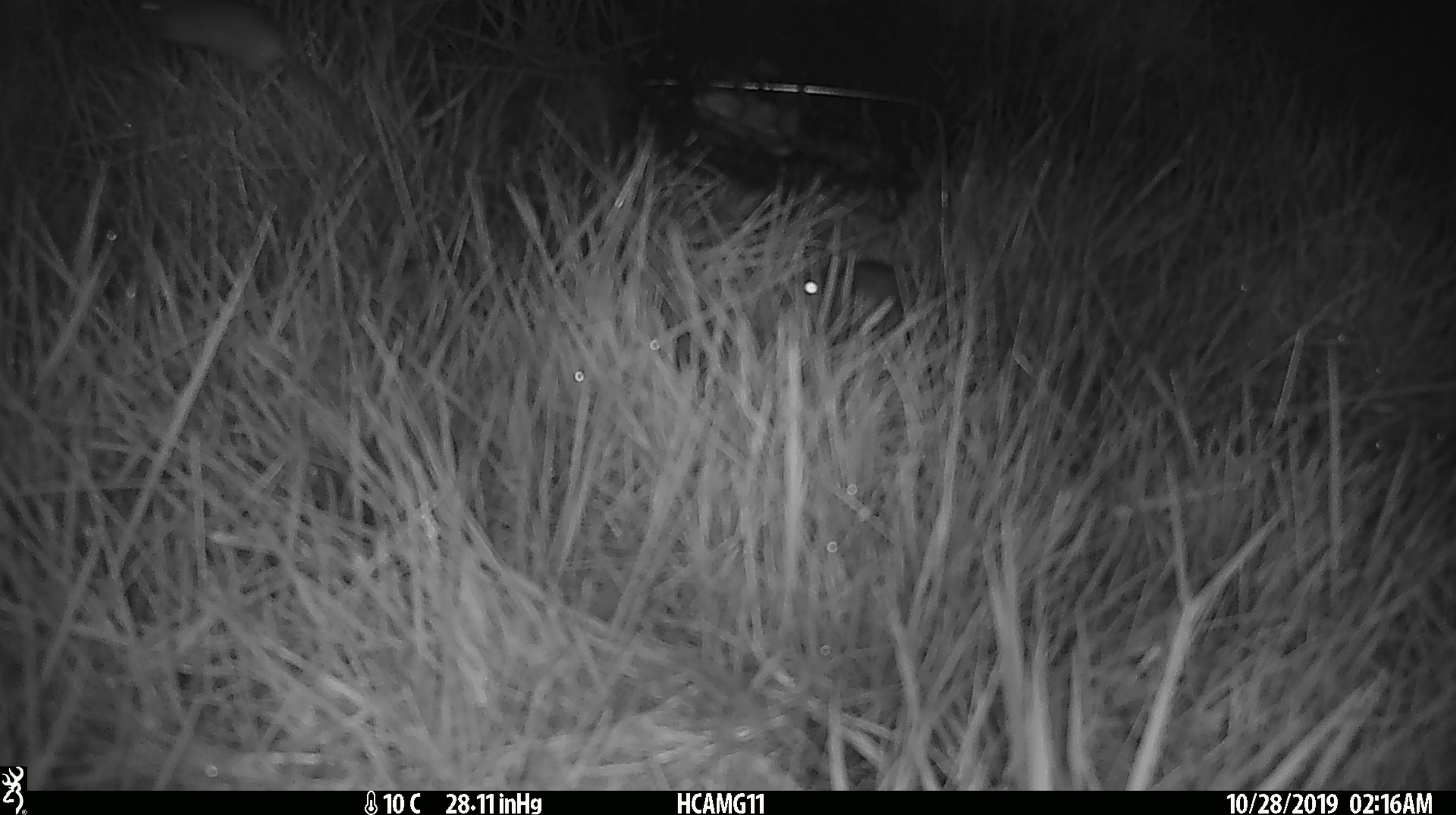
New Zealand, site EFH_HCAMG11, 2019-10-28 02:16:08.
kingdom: Animalia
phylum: Chordata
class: Mammalia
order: Rodentia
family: Muridae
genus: Mus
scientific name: Mus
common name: mouse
Mouse (Mus).